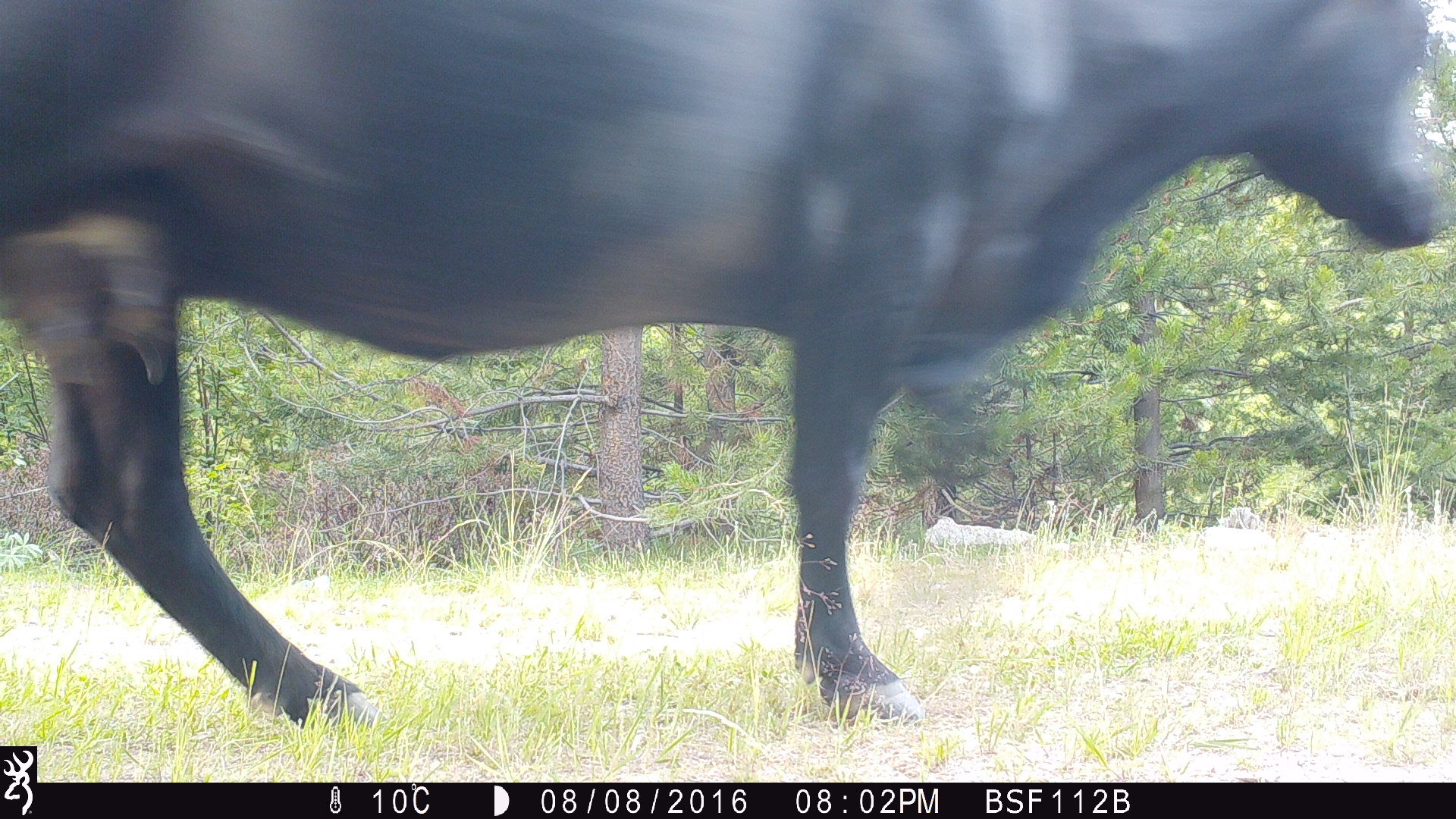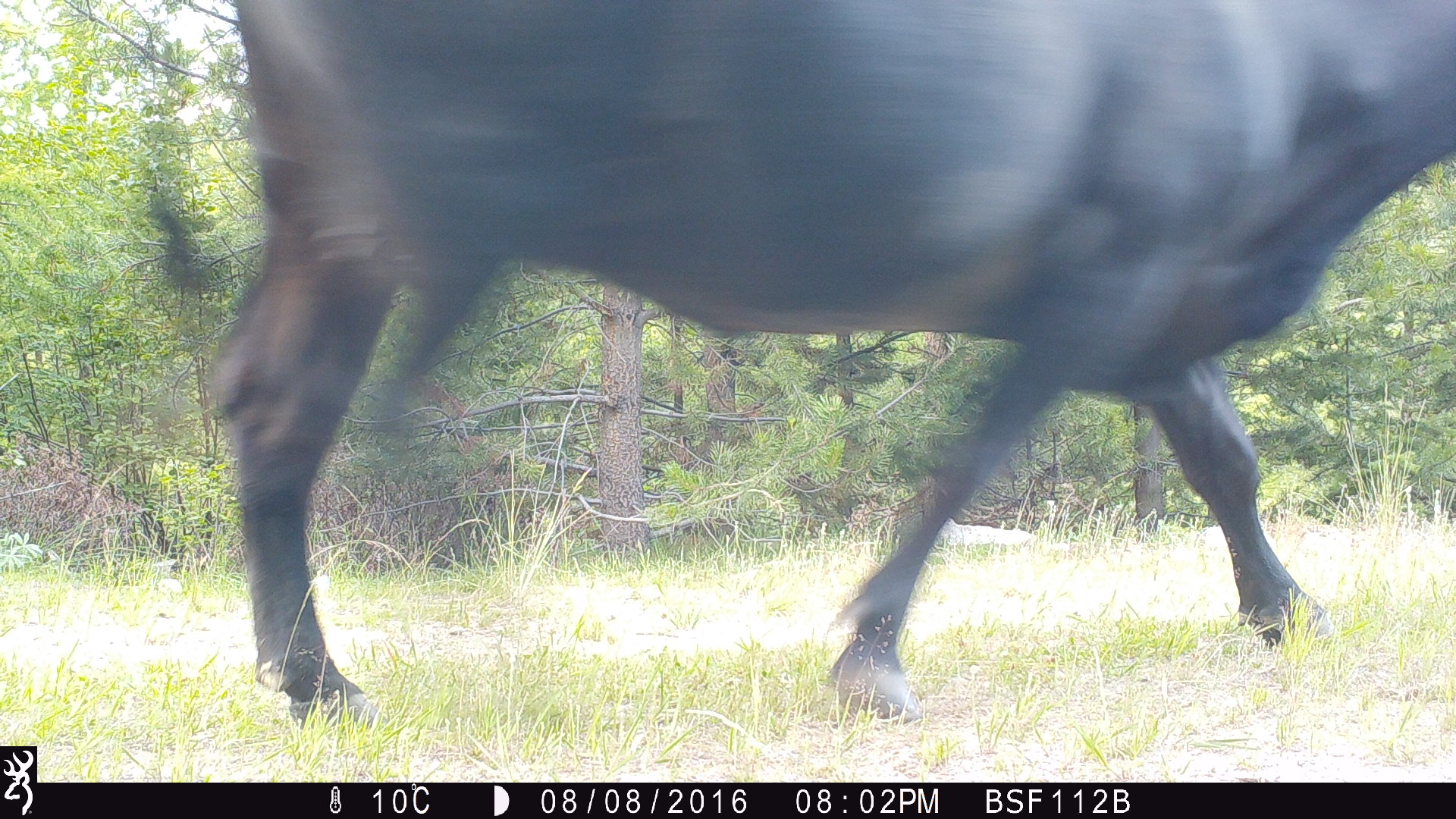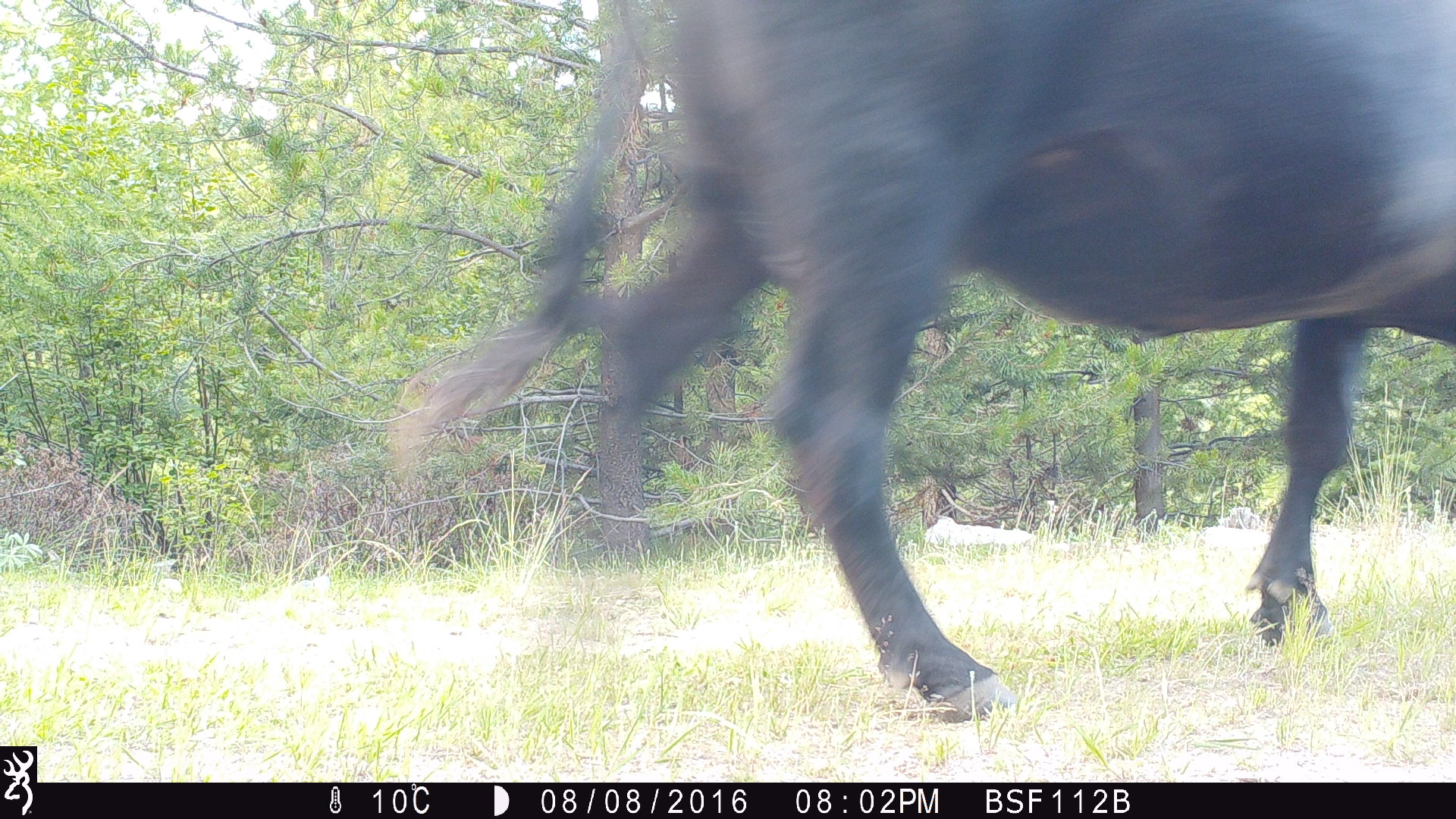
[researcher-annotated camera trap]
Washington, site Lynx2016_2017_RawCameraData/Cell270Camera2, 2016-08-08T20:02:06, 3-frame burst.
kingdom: Animalia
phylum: Chordata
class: Mammalia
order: Artiodactyla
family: Bovidae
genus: Bos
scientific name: Bos taurus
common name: domestic cattle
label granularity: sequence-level